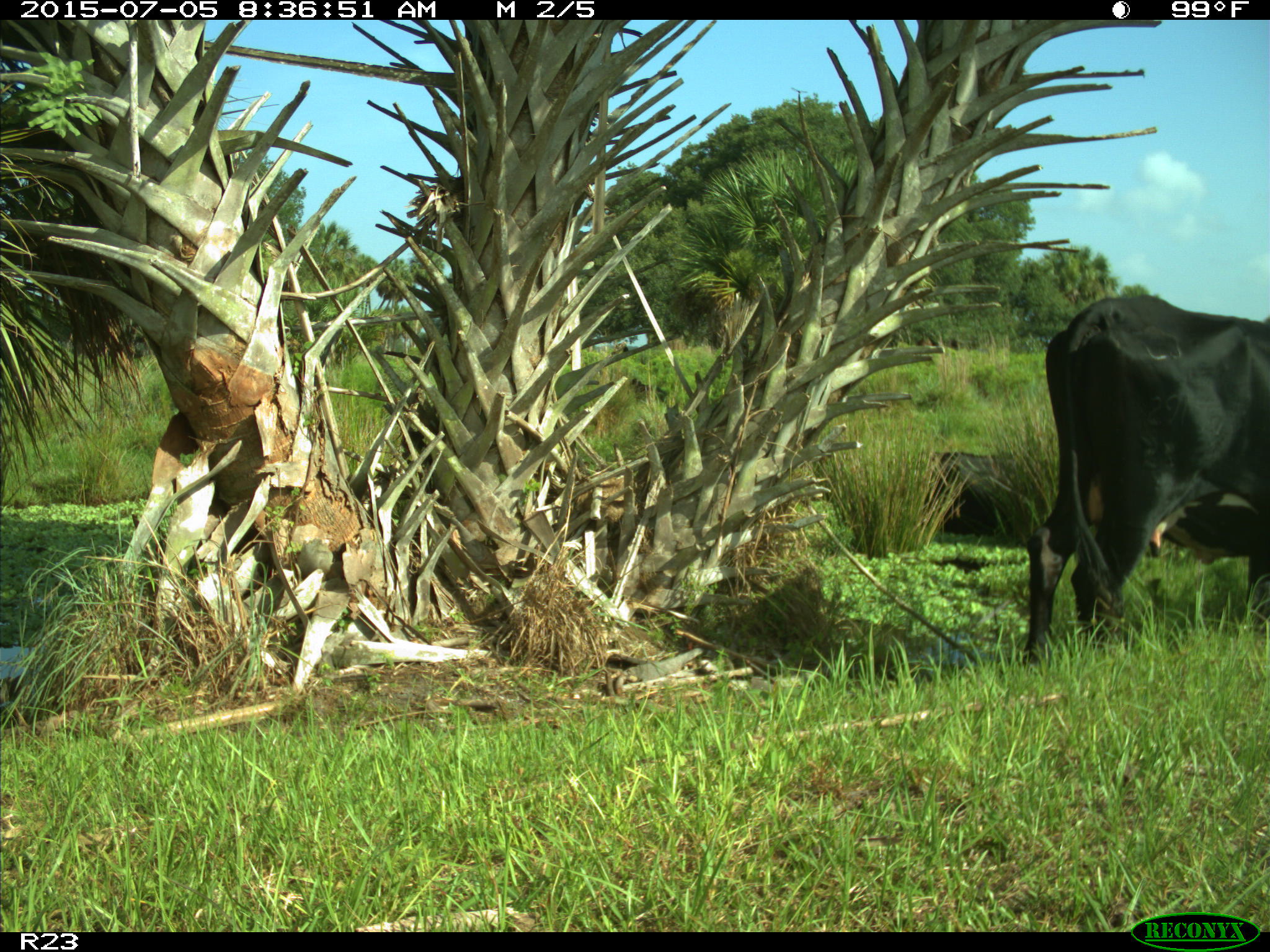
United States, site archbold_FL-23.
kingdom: Animalia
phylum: Chordata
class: Mammalia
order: Artiodactyla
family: Bovidae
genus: Bos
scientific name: Bos taurus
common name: domestic cow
Bos taurus (domestic cow).